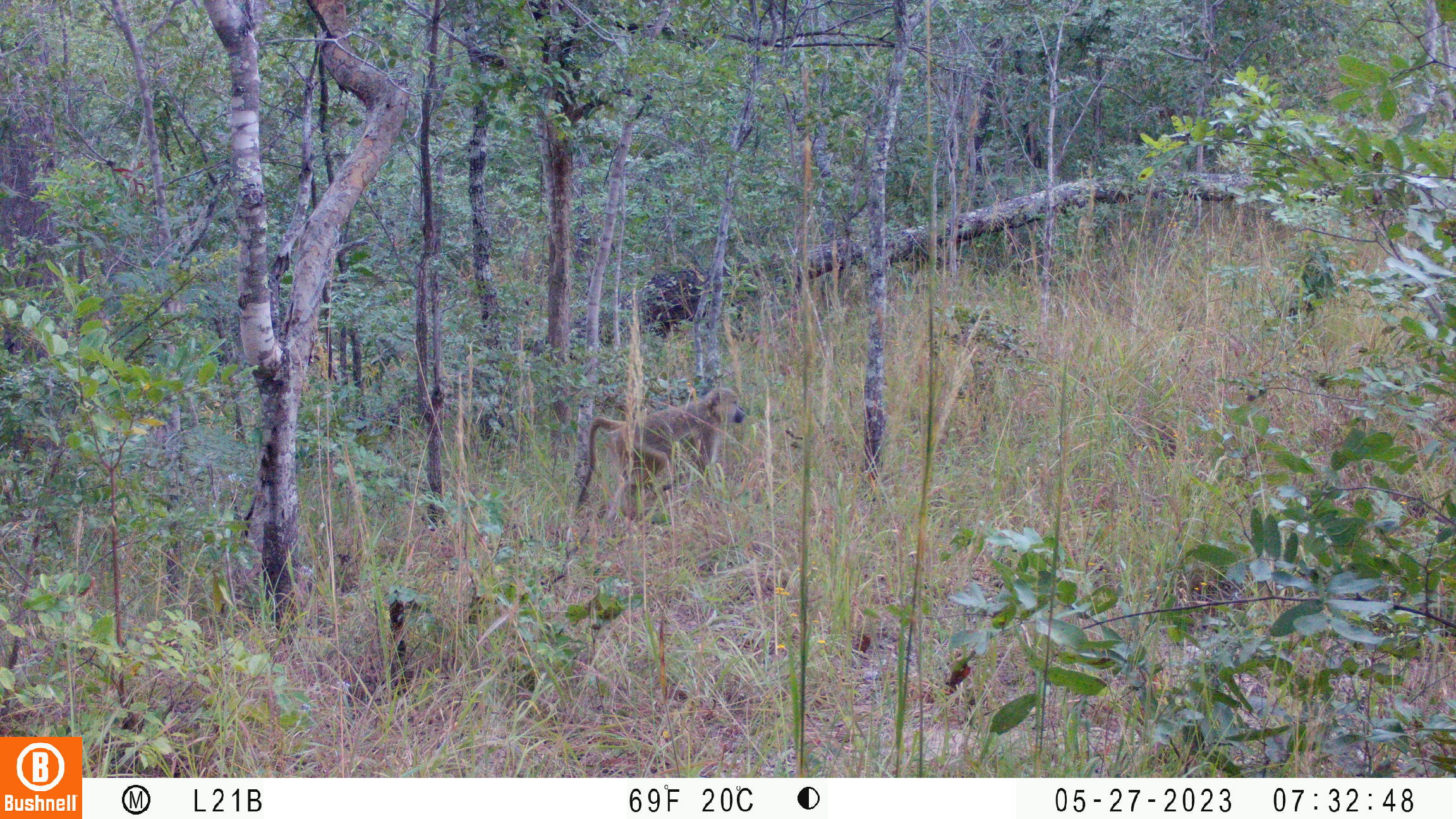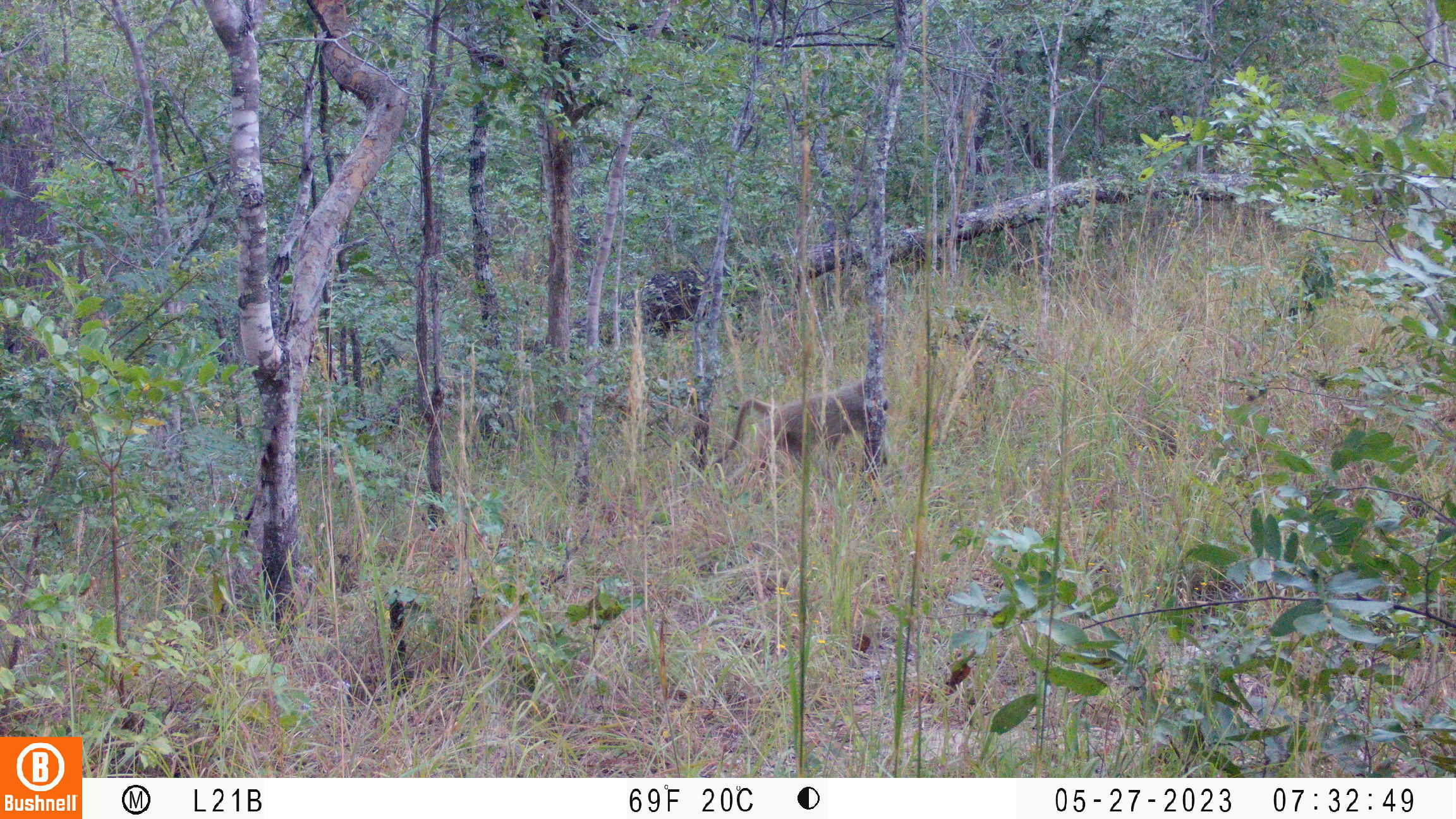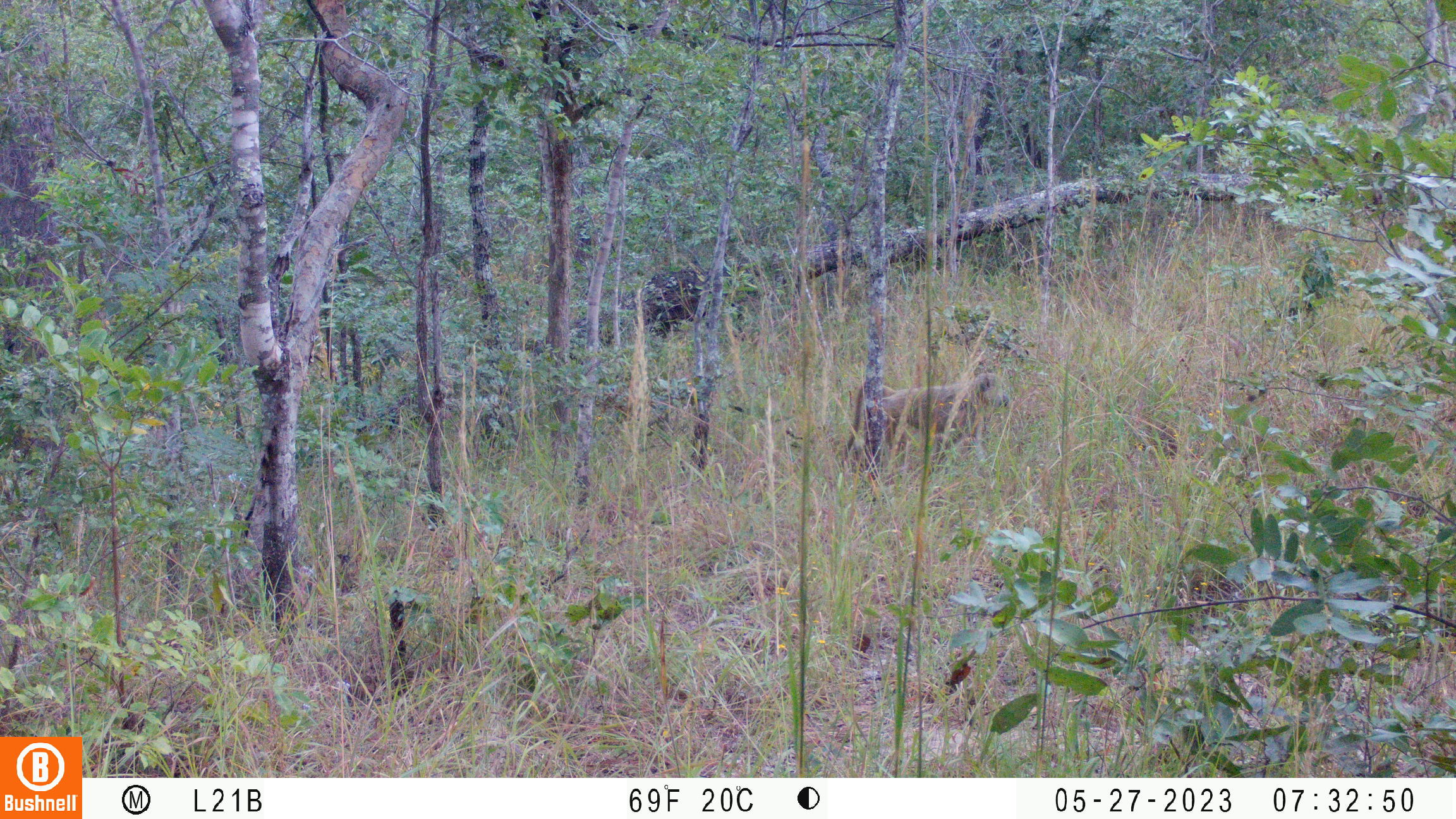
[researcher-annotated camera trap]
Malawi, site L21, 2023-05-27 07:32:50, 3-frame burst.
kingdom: Animalia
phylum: Chordata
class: Mammalia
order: Primates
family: Cercopithecidae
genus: Papio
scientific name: Papio cynocephalus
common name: yellow baboon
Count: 1.